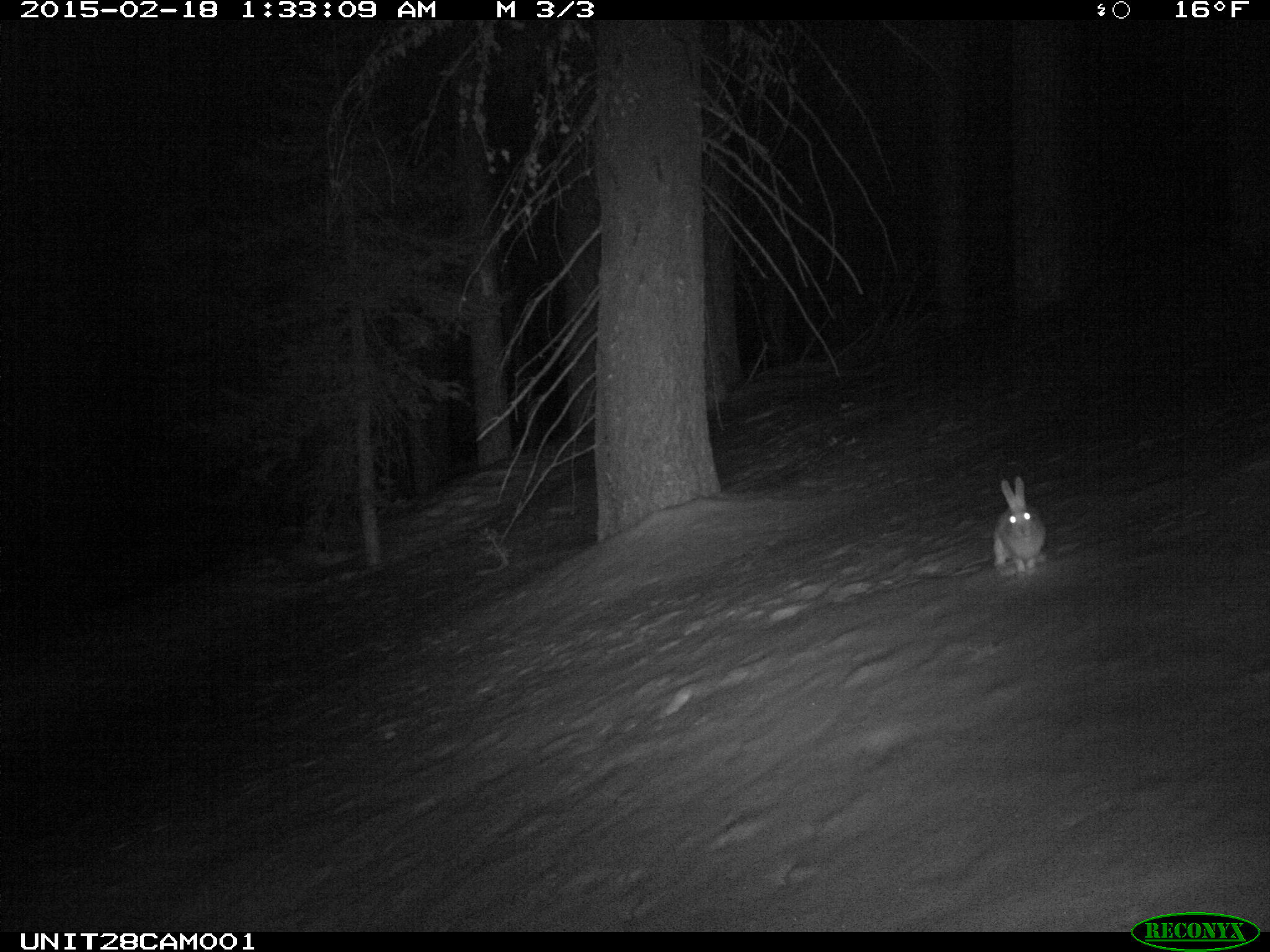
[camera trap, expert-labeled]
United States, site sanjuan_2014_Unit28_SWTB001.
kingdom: Animalia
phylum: Chordata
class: Mammalia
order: Lagomorpha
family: Leporidae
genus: Lepus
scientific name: Lepus americanus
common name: snowshoe hare